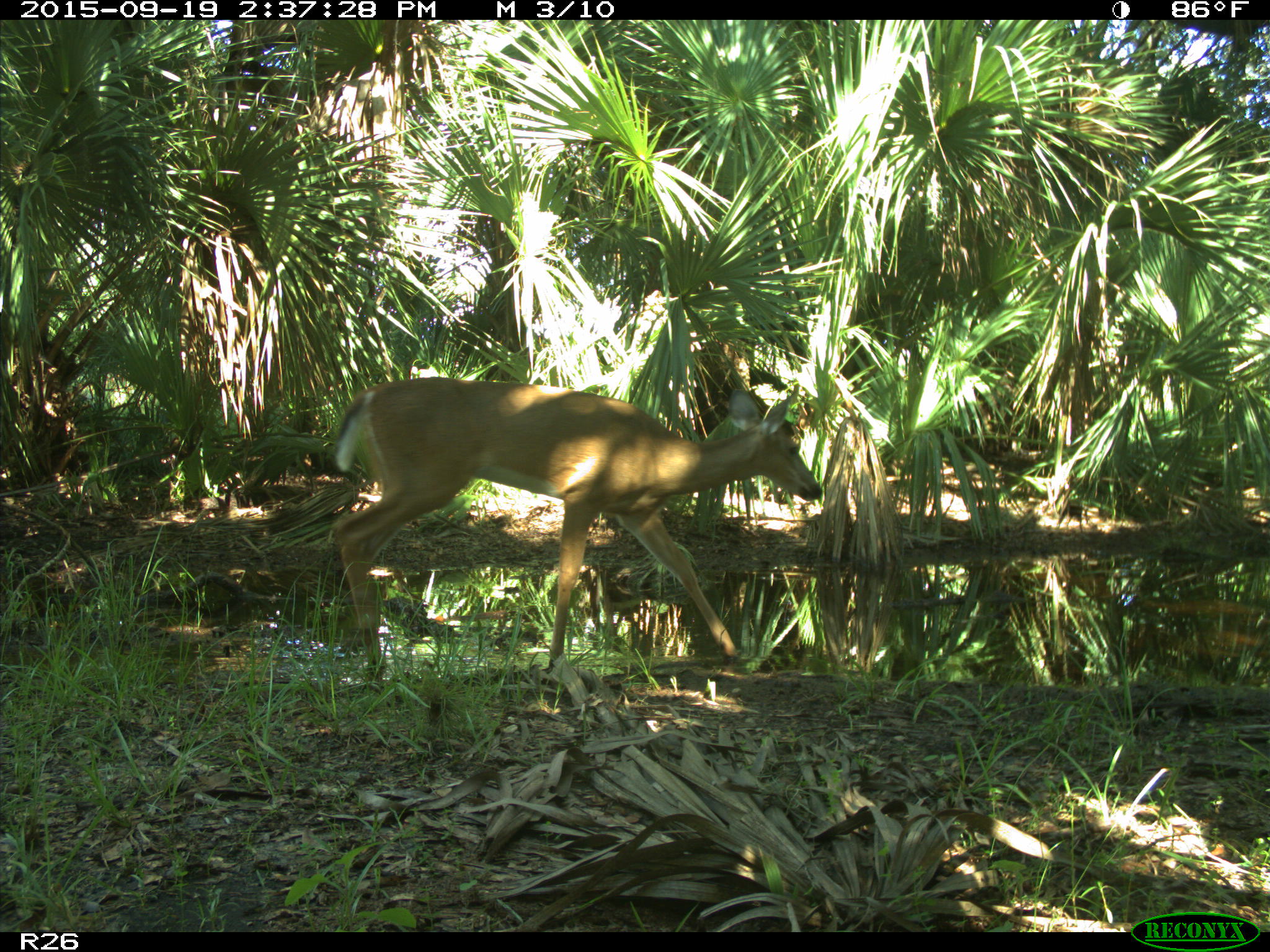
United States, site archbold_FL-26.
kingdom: Animalia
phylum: Chordata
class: Mammalia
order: Artiodactyla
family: Cervidae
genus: Odocoileus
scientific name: Odocoileus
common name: deer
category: unidentified deer